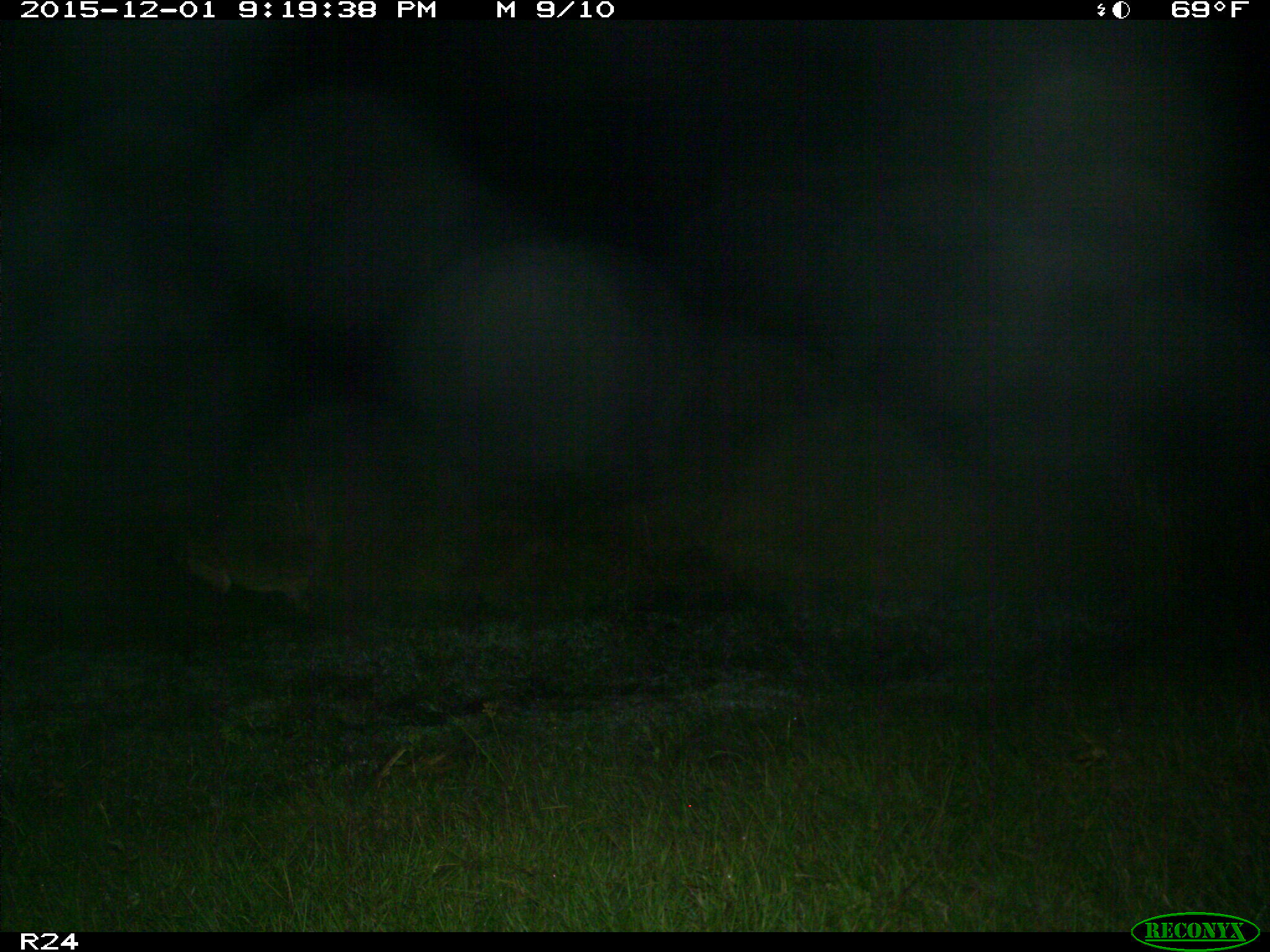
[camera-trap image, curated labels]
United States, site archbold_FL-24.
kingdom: Animalia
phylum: Chordata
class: Mammalia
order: Carnivora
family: Canidae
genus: Canis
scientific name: Canis latrans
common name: coyote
Canis latrans (coyote).